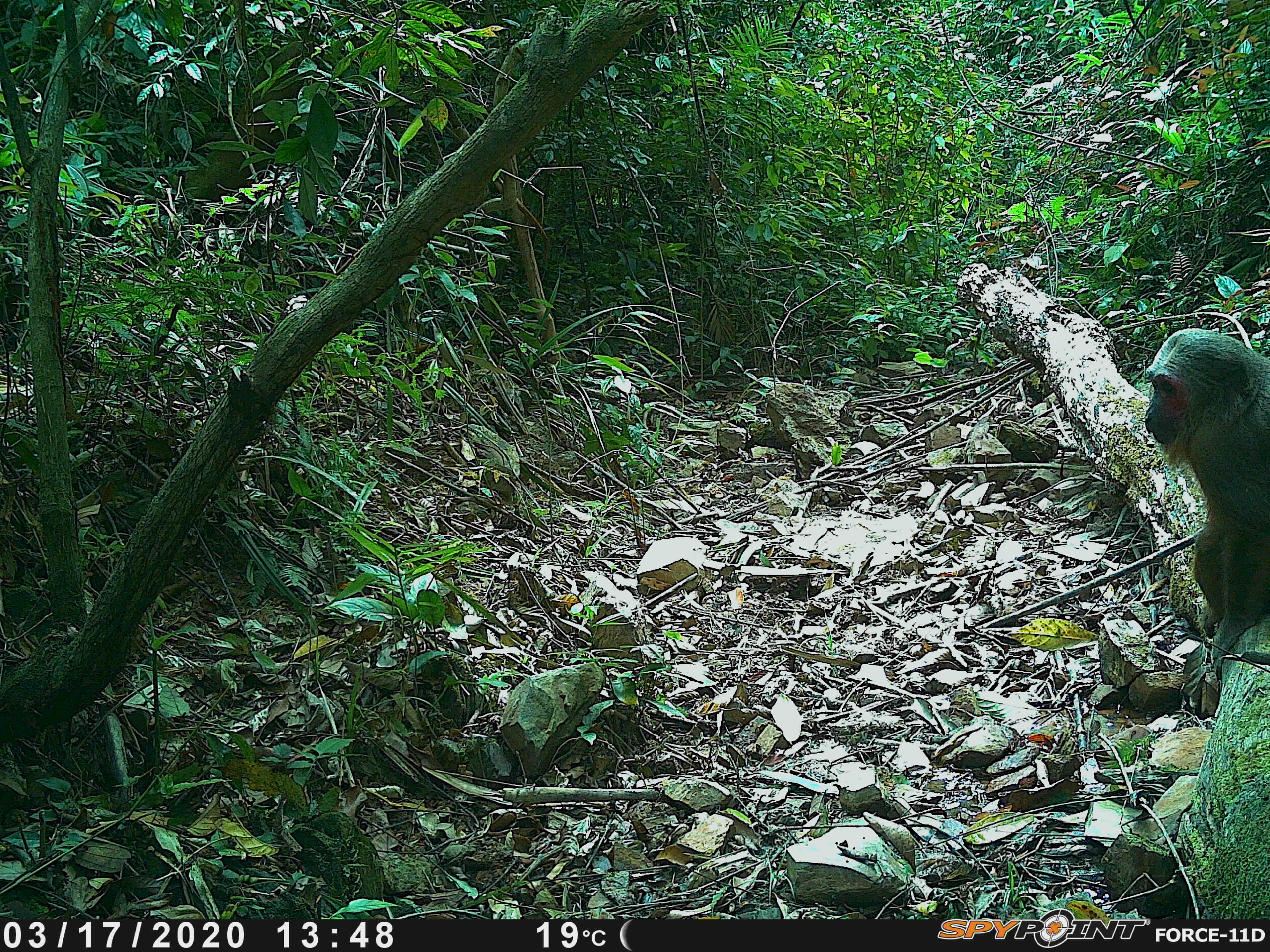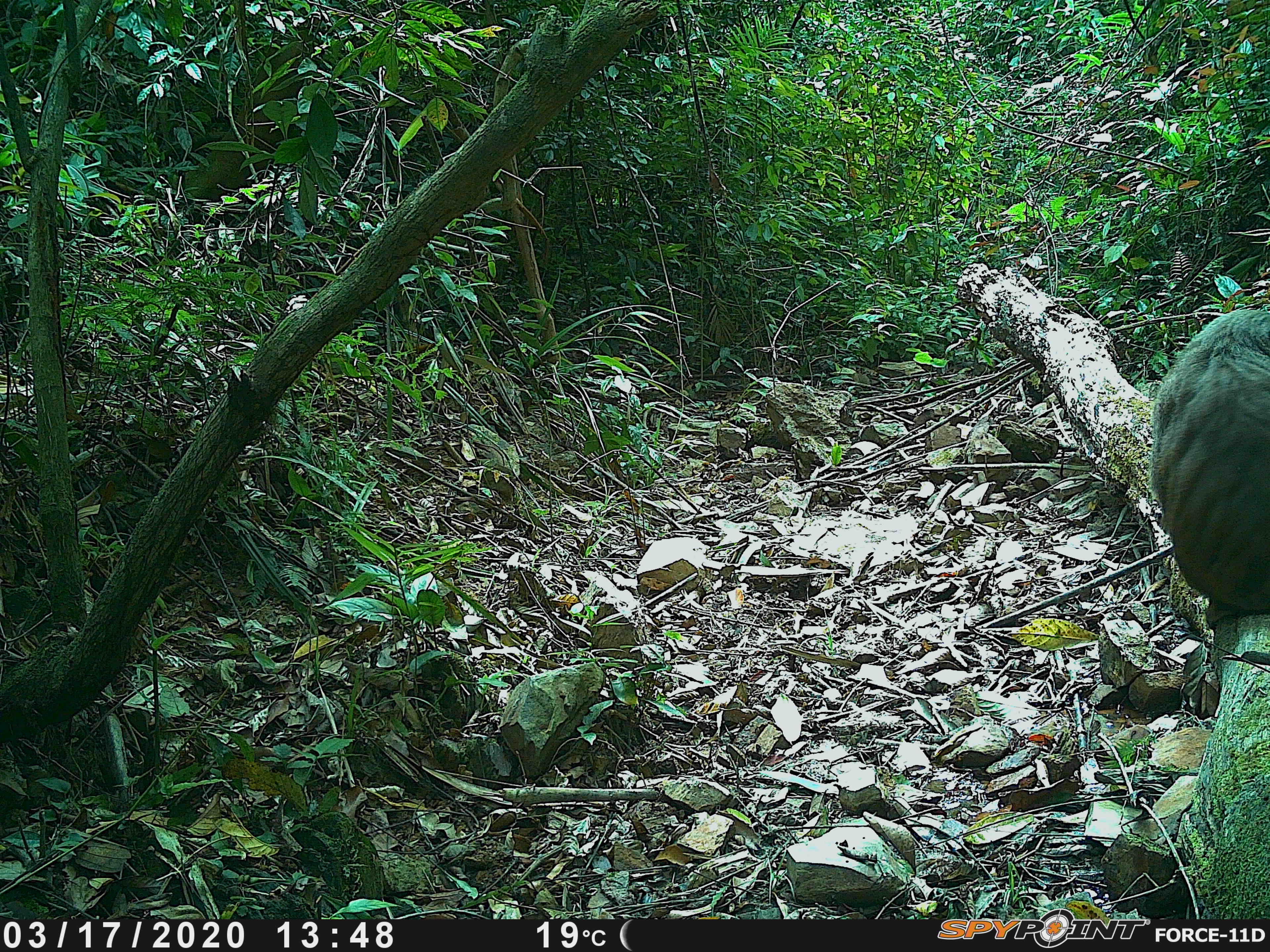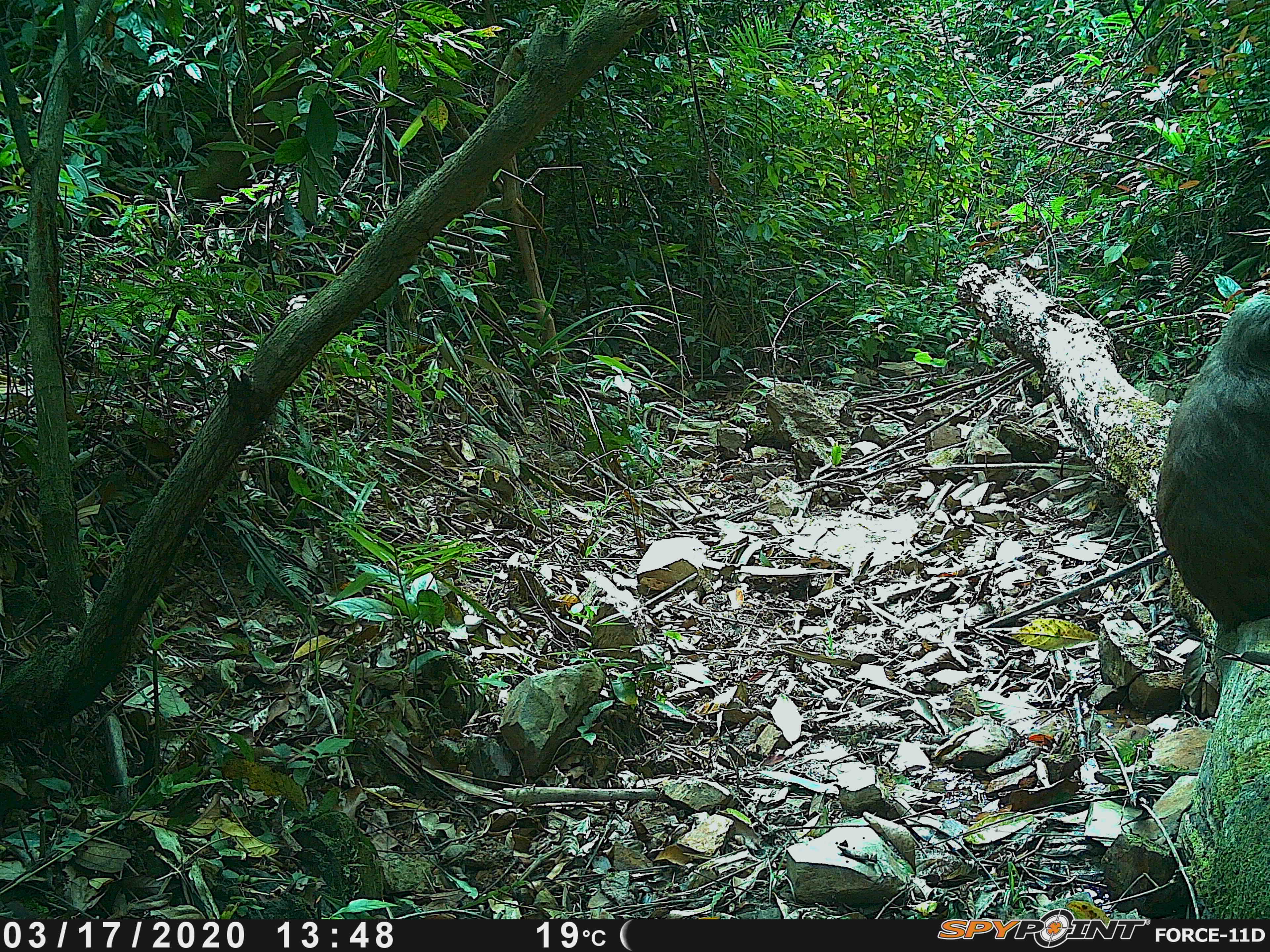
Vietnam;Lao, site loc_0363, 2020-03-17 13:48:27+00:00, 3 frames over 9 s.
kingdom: Animalia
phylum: Chordata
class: Mammalia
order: Primates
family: Cercopithecidae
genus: Macaca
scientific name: Macaca arctoides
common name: stump-tailed macaque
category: stump tailed macaque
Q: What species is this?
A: Stump tailed macaque (stump-tailed macaque) (Macaca arctoides).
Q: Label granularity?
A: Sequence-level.